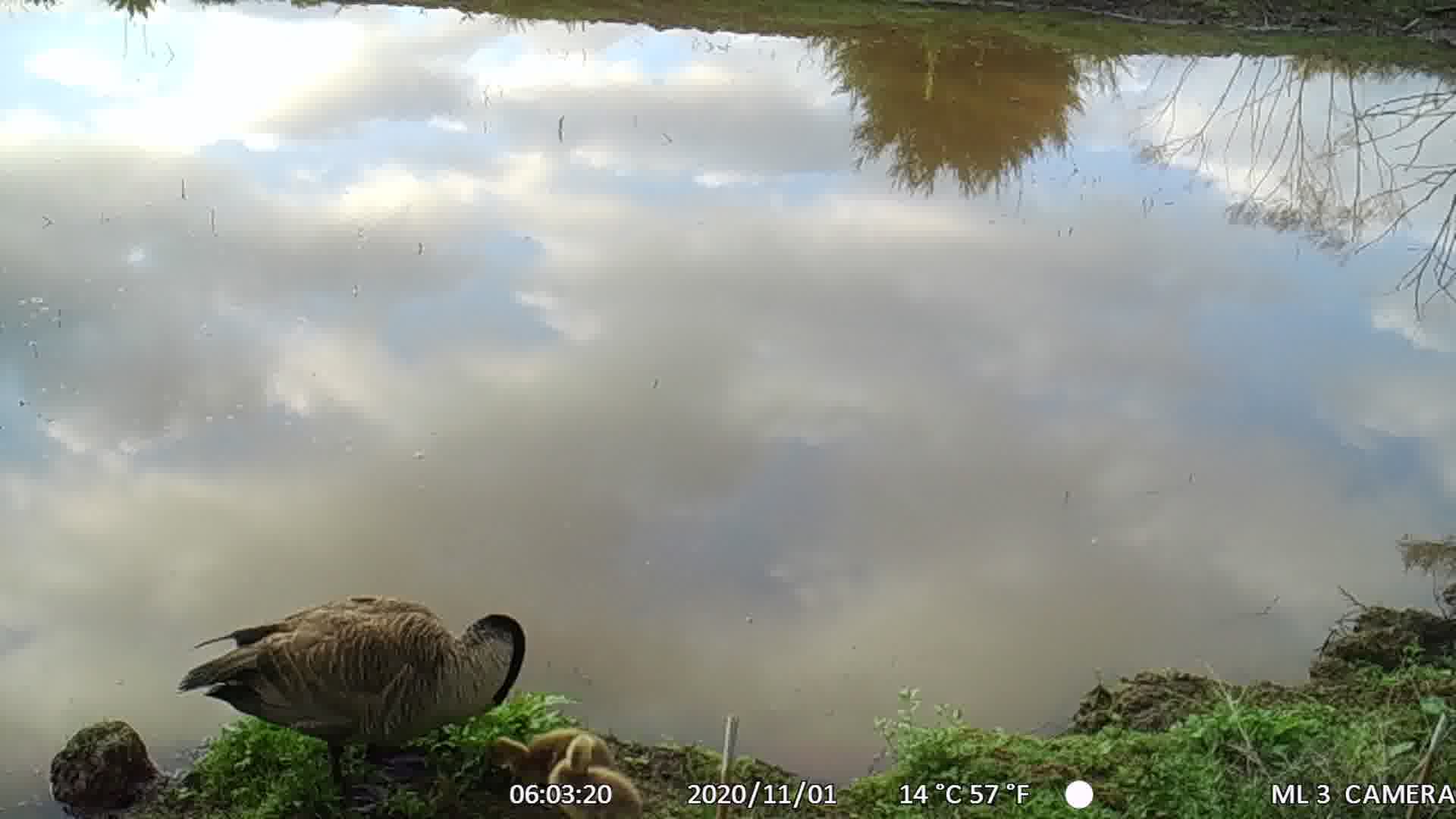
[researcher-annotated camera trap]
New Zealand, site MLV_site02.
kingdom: Animalia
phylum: Chordata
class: Aves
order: Anseriformes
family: Anatidae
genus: Branta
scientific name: Branta canadensis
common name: canada goose